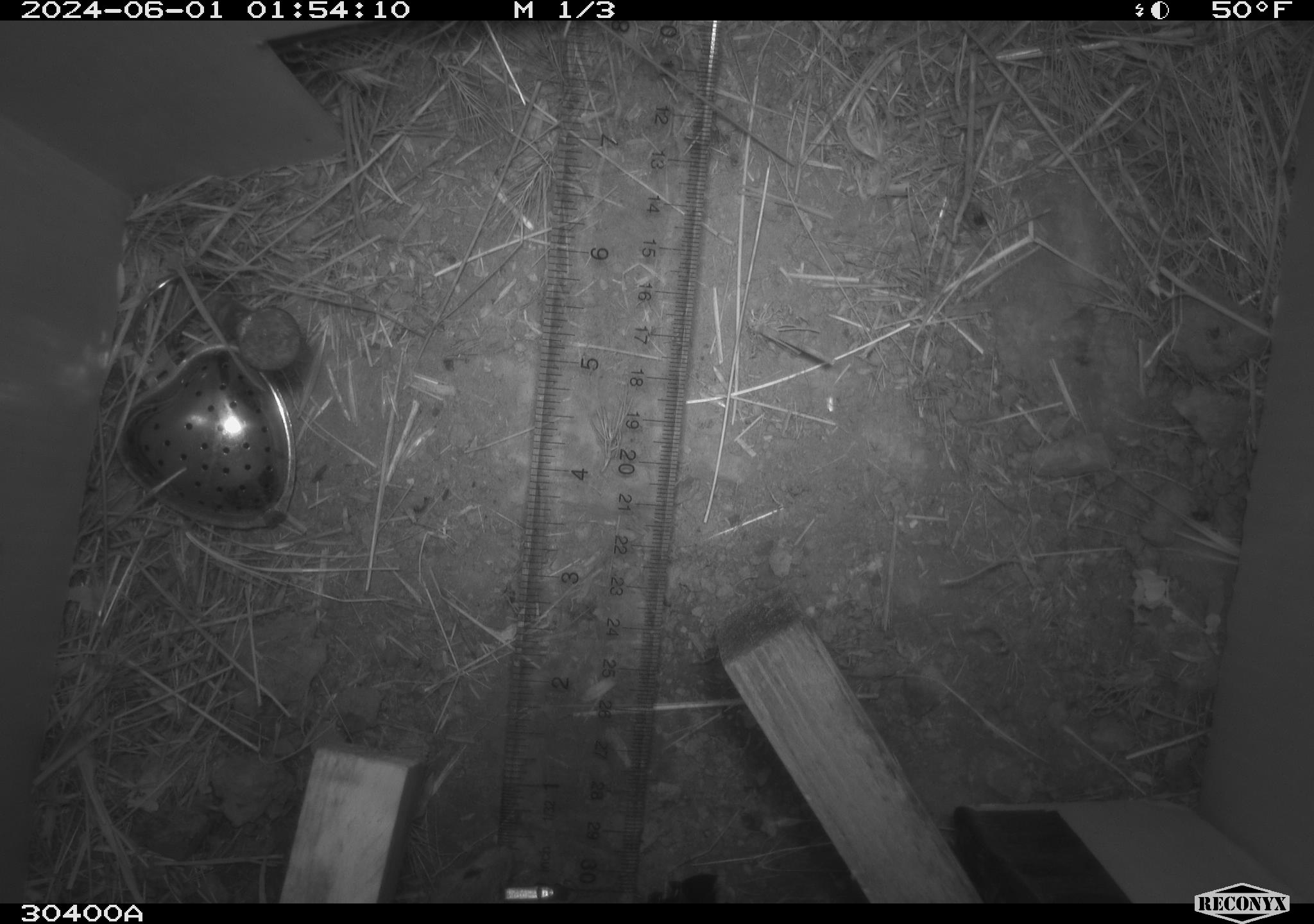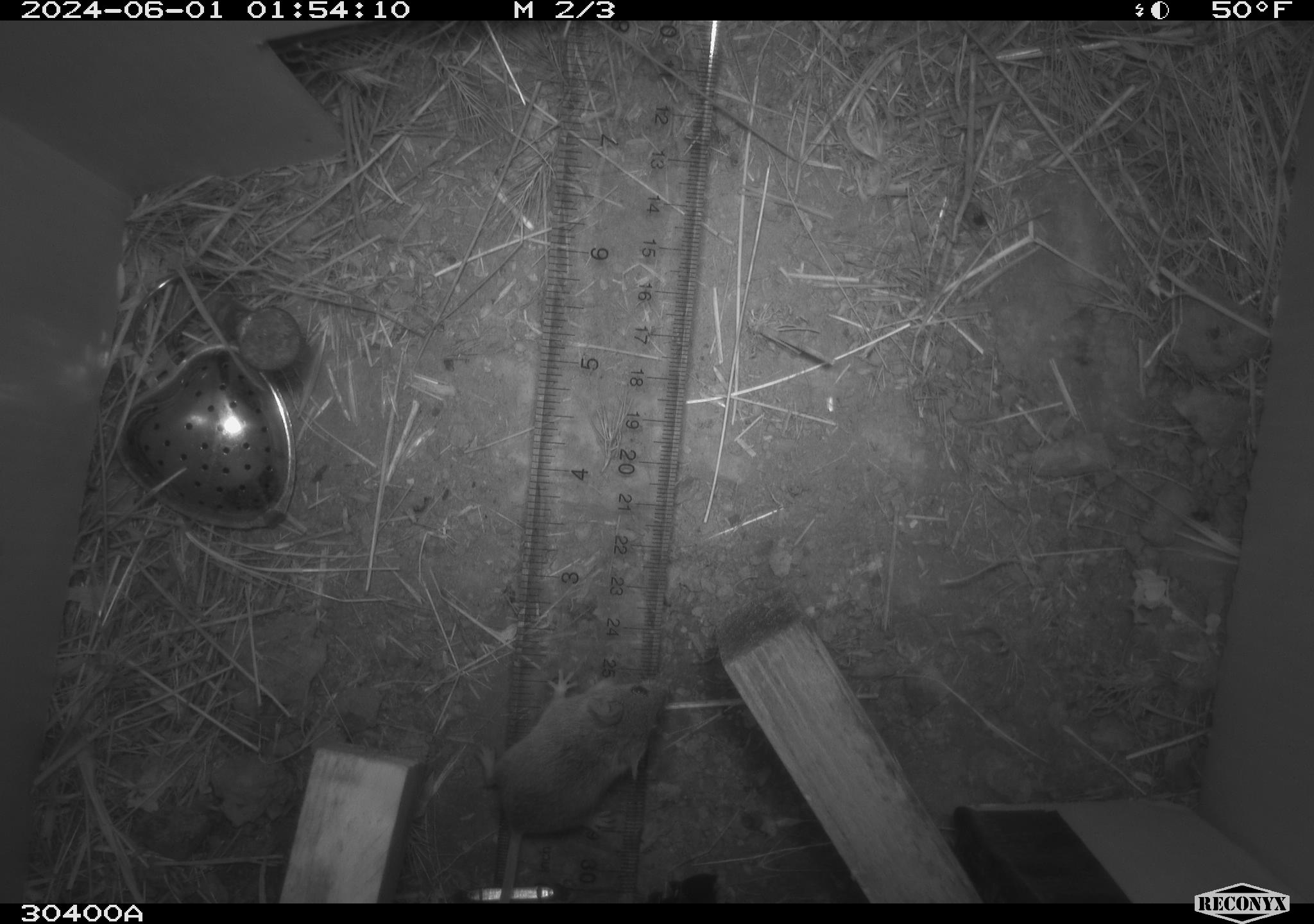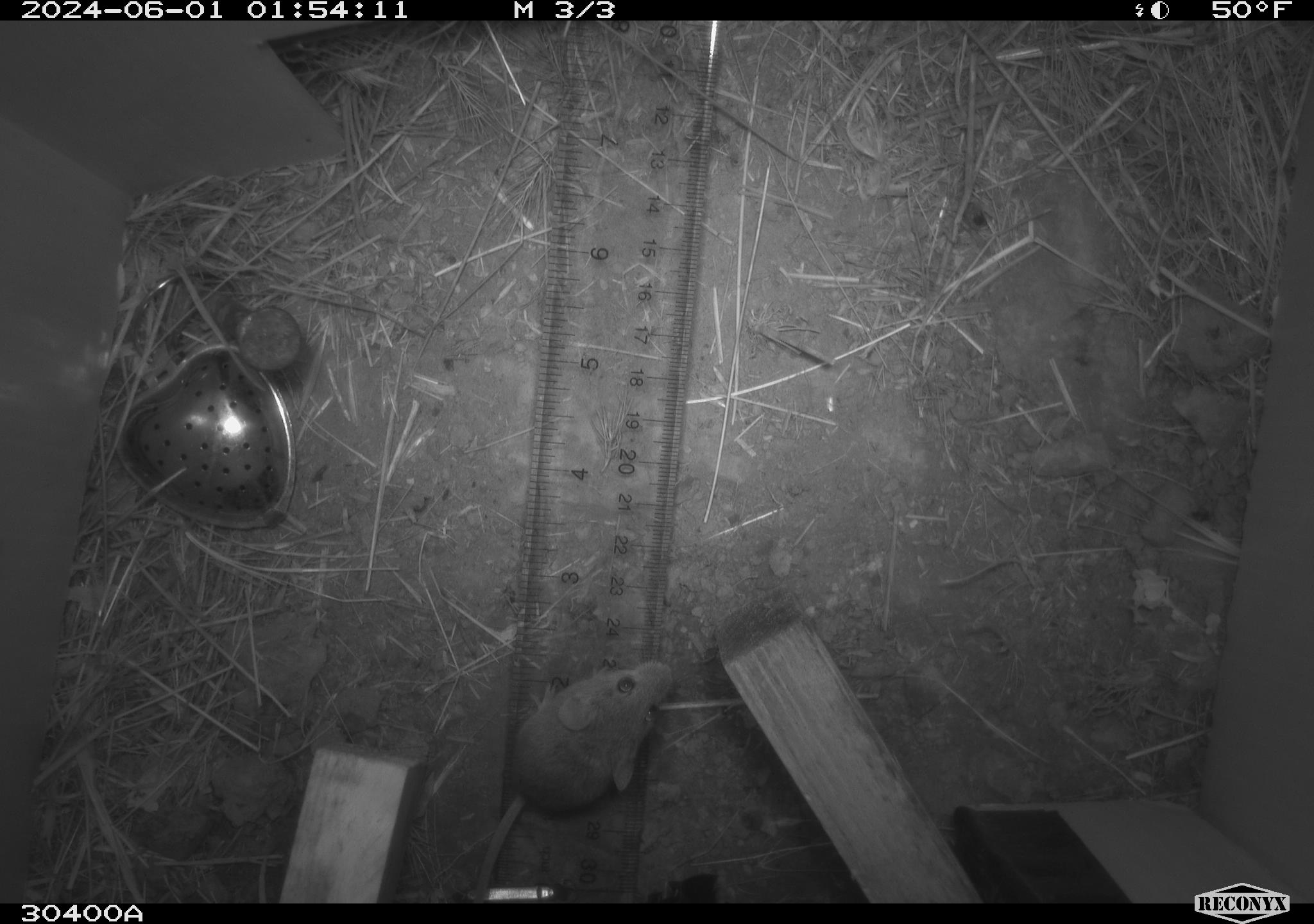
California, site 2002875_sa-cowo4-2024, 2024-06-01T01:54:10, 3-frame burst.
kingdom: Animalia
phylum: Chordata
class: Mammalia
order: Rodentia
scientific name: Rodentia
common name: mouse species